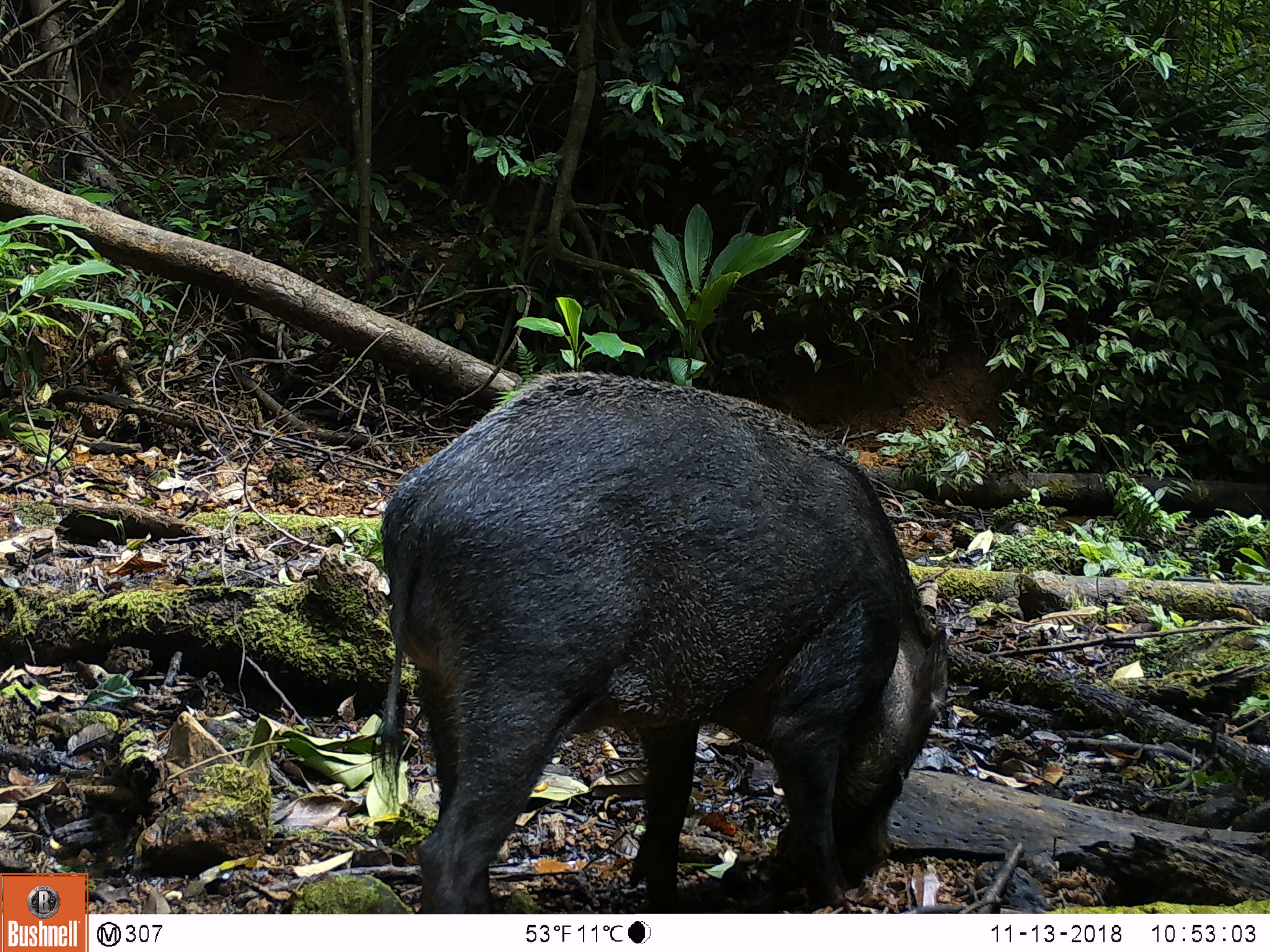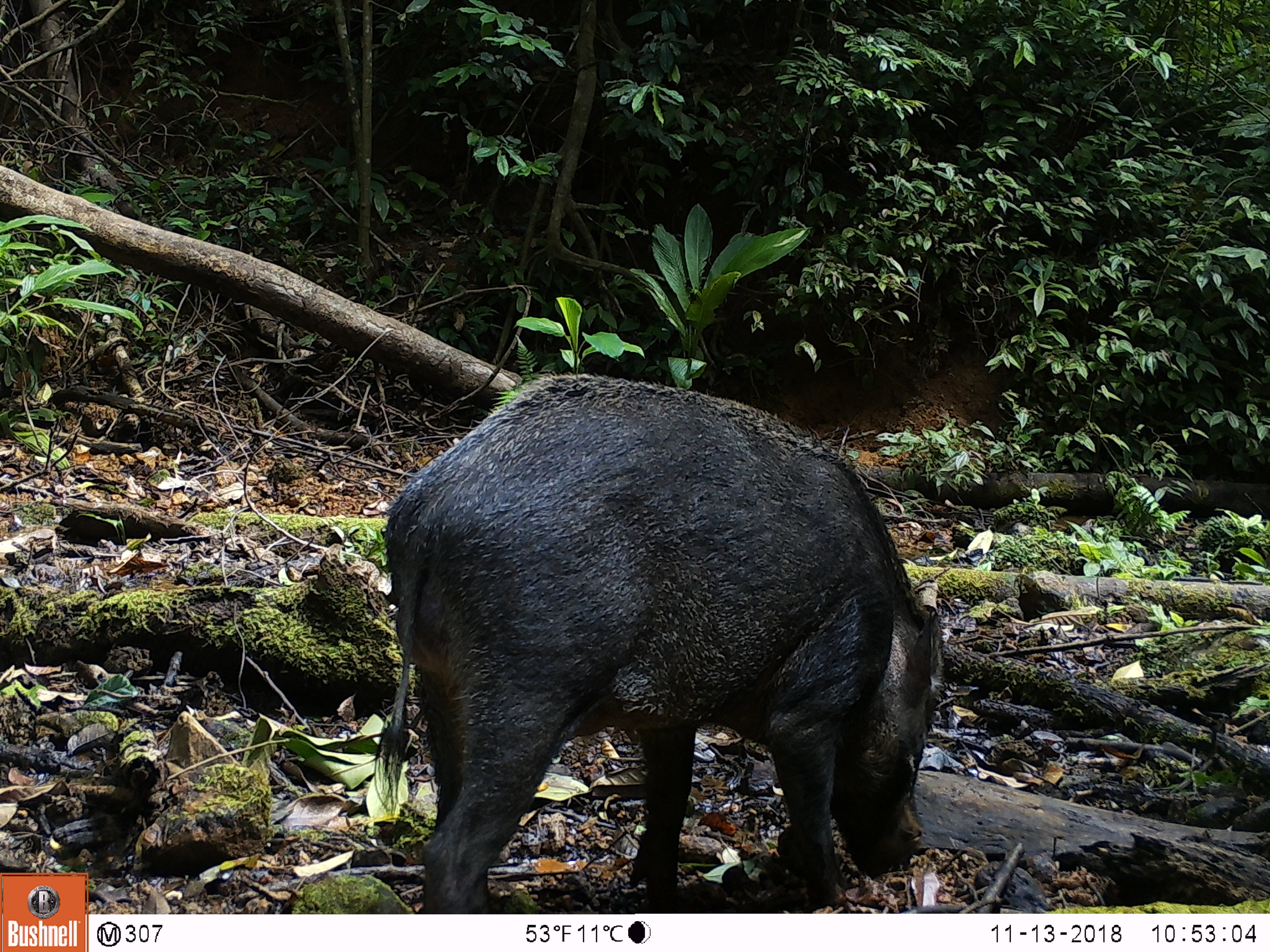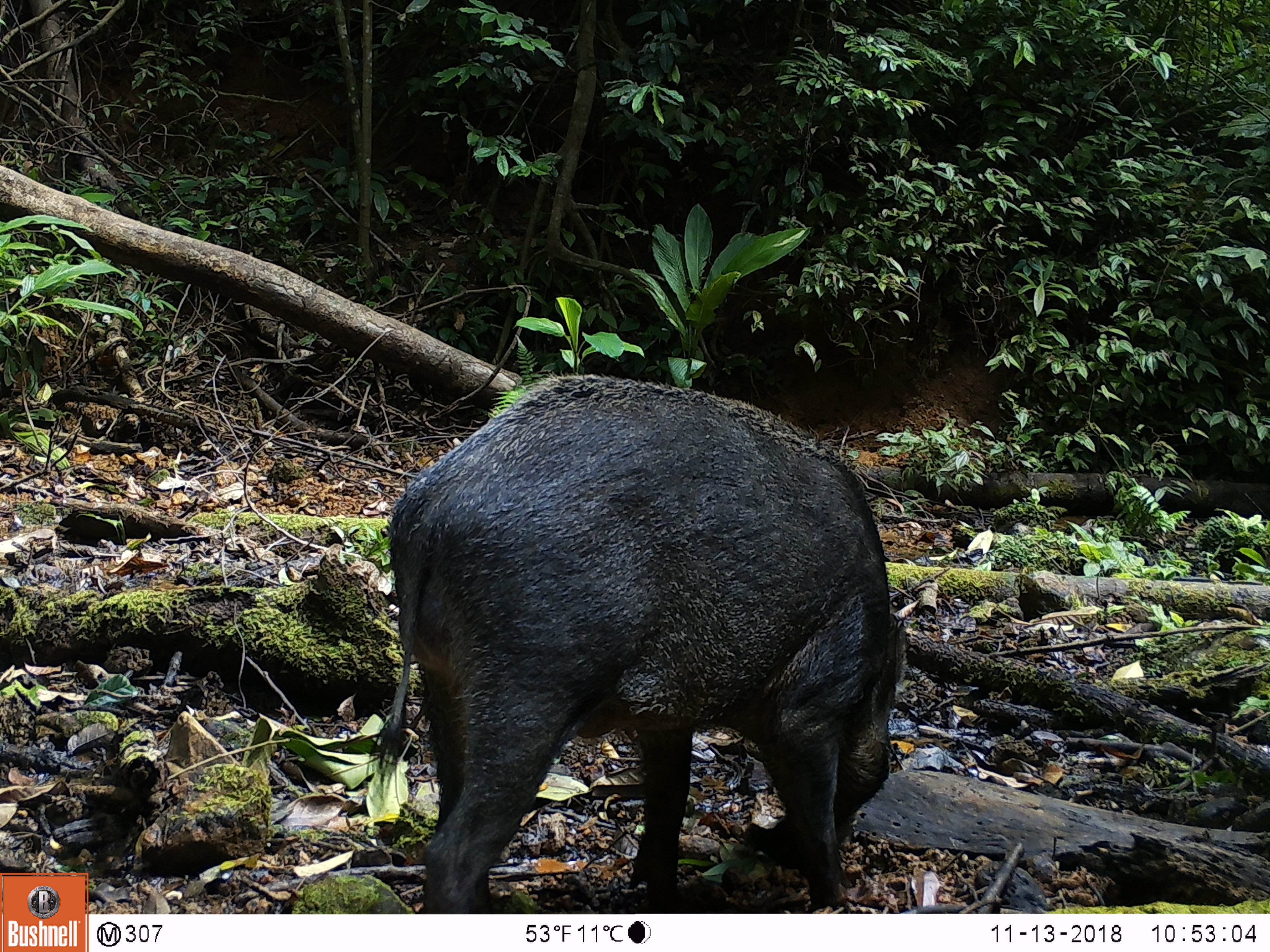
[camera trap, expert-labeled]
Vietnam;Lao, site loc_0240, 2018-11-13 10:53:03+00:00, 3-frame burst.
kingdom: Animalia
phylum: Chordata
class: Mammalia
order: Artiodactyla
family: Suidae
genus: Sus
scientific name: Sus scrofa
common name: eurasian wild pig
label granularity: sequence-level